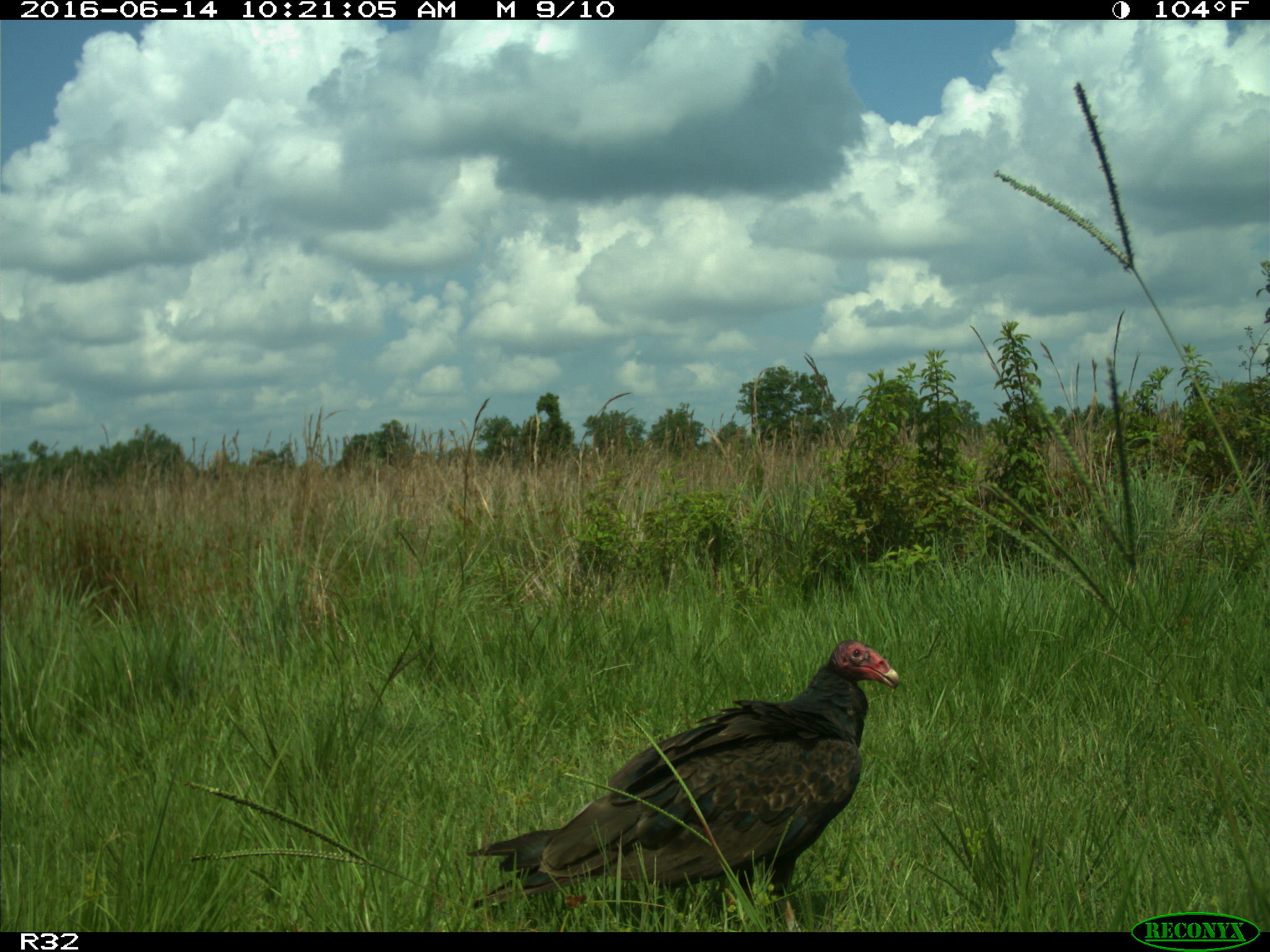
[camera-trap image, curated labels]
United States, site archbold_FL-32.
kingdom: Animalia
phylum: Chordata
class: Aves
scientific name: Aves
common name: birds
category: unidentified bird